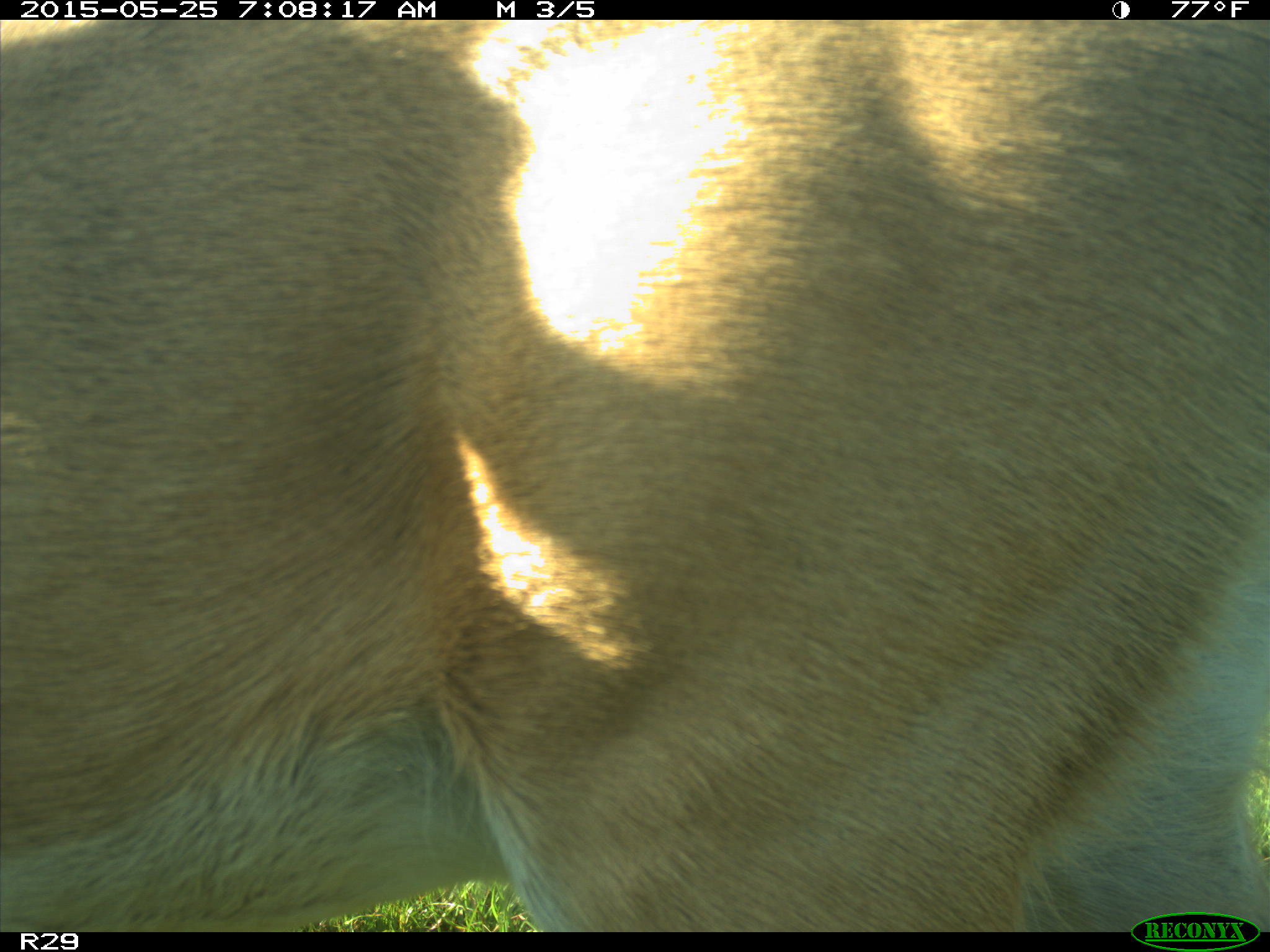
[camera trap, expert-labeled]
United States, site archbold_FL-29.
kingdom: Animalia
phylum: Chordata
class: Mammalia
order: Artiodactyla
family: Cervidae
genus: Odocoileus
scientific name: Odocoileus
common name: deer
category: unidentified deer